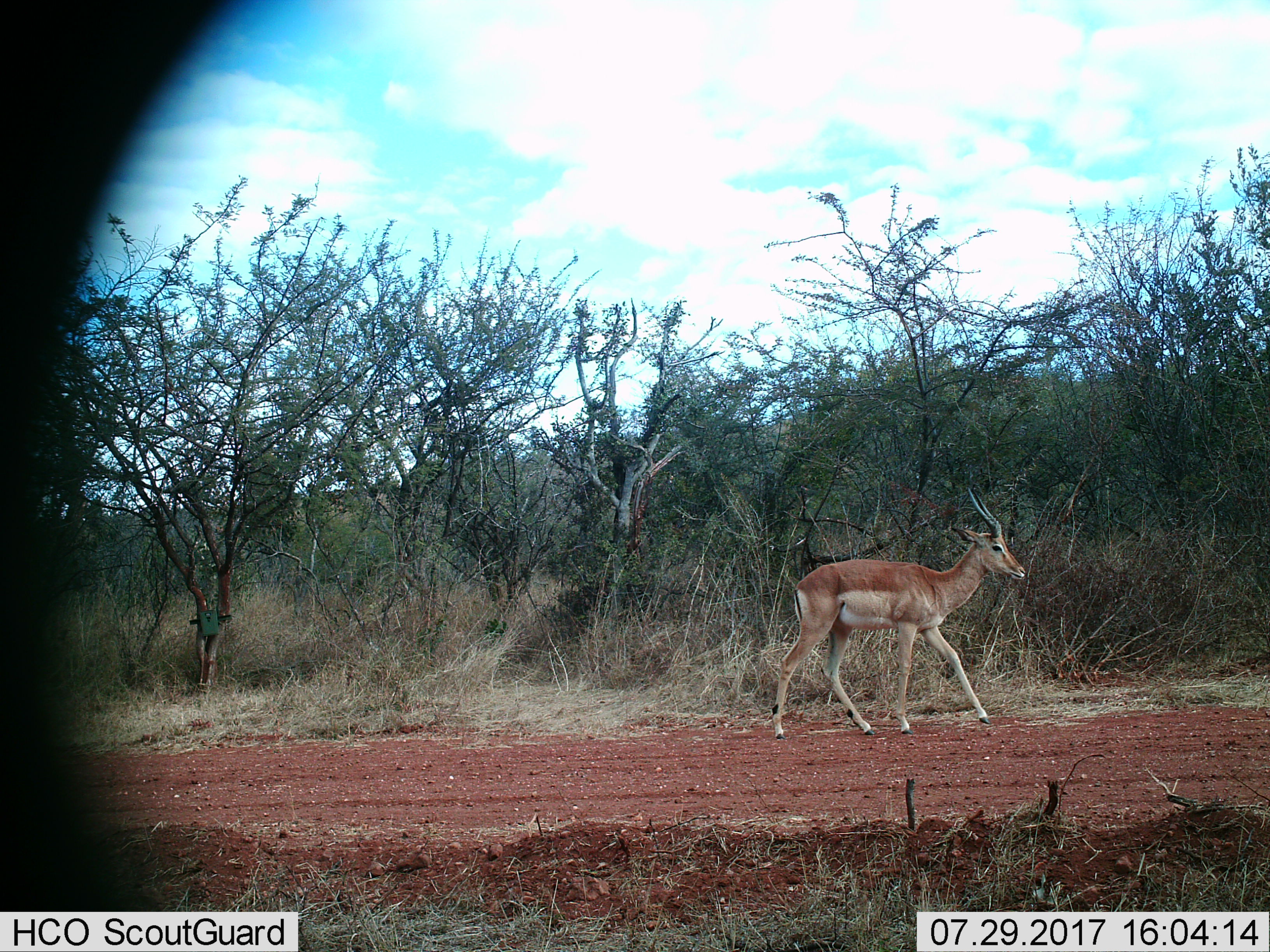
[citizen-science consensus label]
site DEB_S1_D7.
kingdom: Animalia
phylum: Chordata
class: Mammalia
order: Artiodactyla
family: Bovidae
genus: Aepyceros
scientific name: Aepyceros melampus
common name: impala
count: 1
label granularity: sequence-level